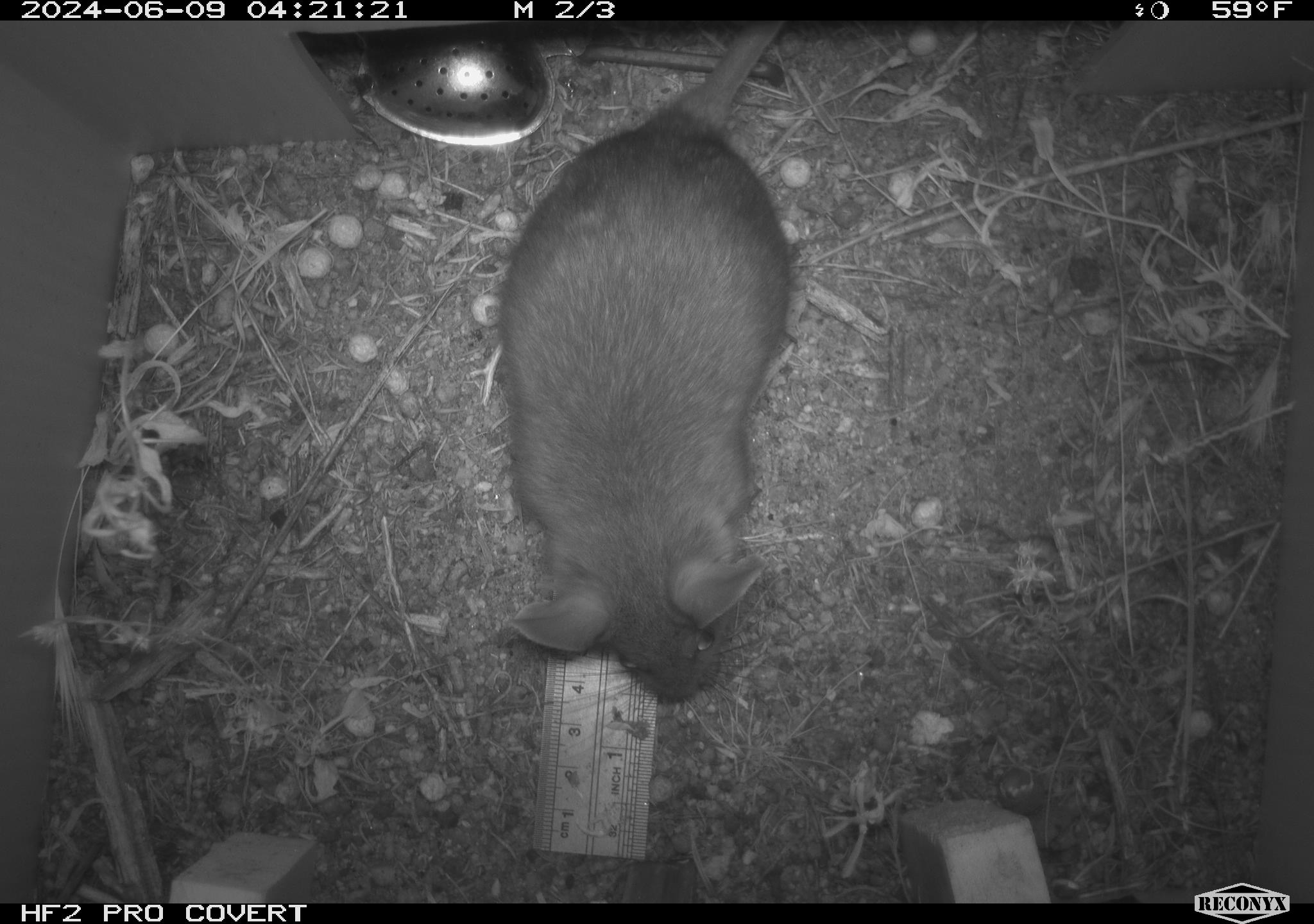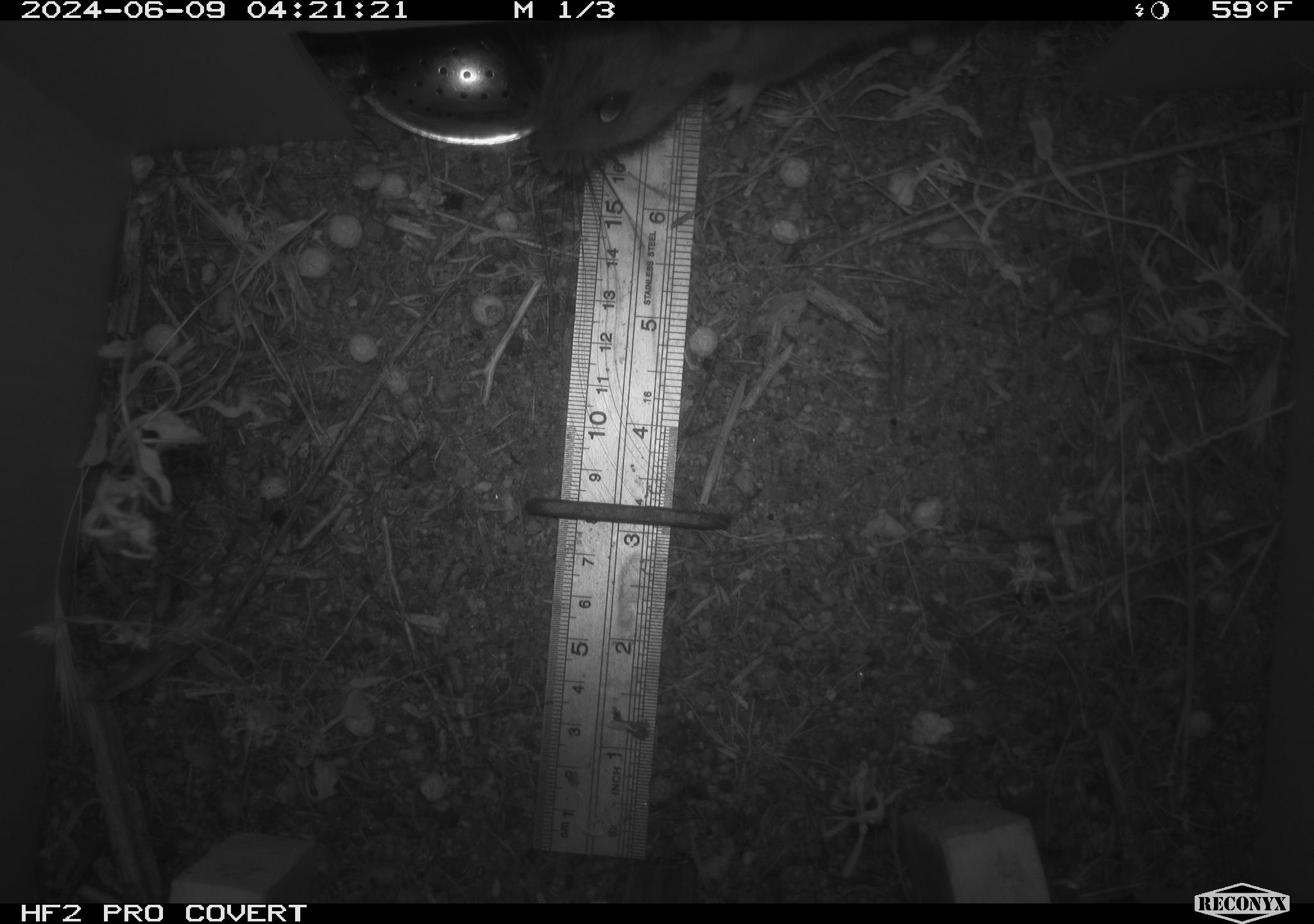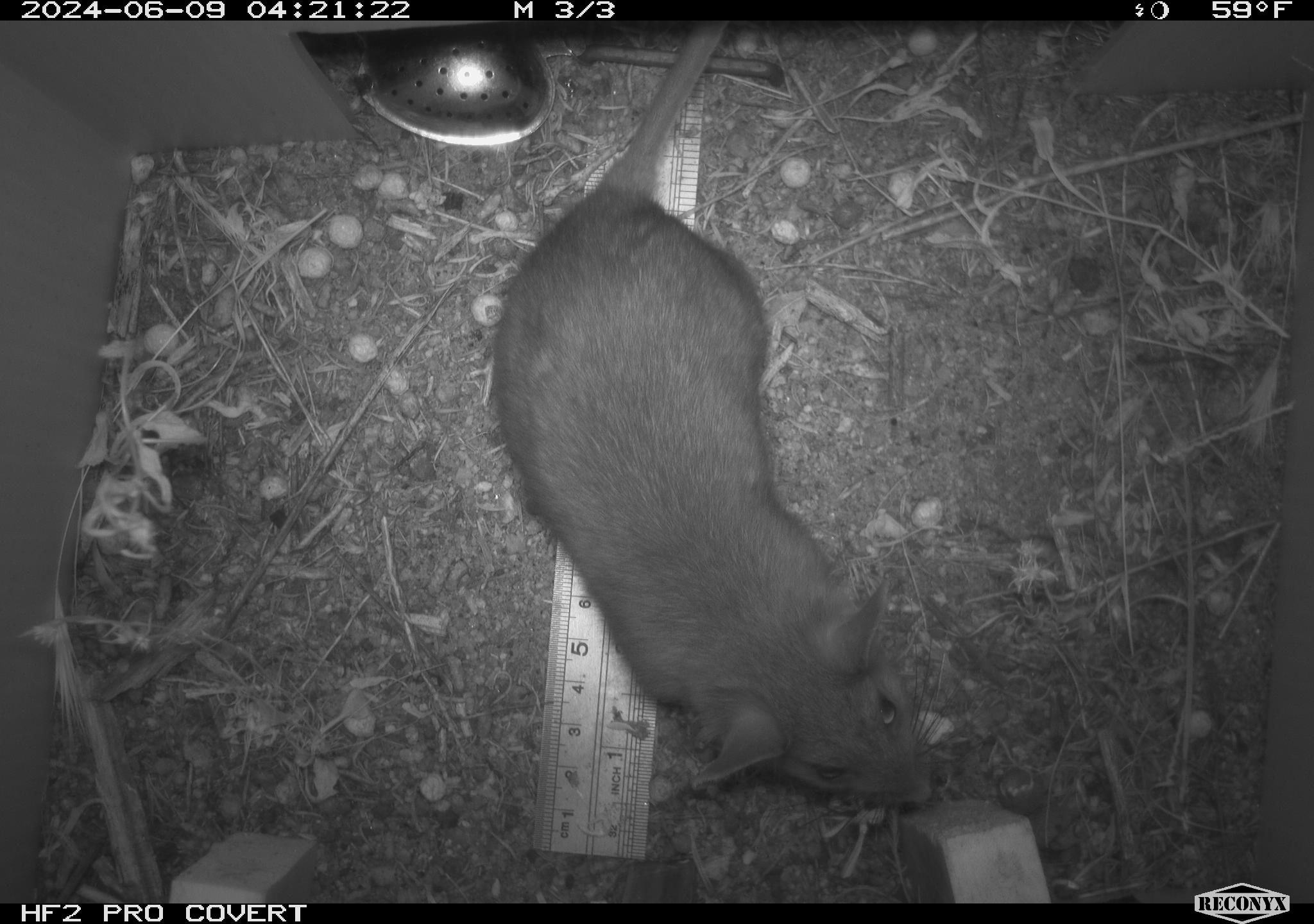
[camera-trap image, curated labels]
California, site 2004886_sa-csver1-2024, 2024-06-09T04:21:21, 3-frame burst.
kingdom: Animalia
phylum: Chordata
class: Mammalia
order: Rodentia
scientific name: Rodentia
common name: rodent